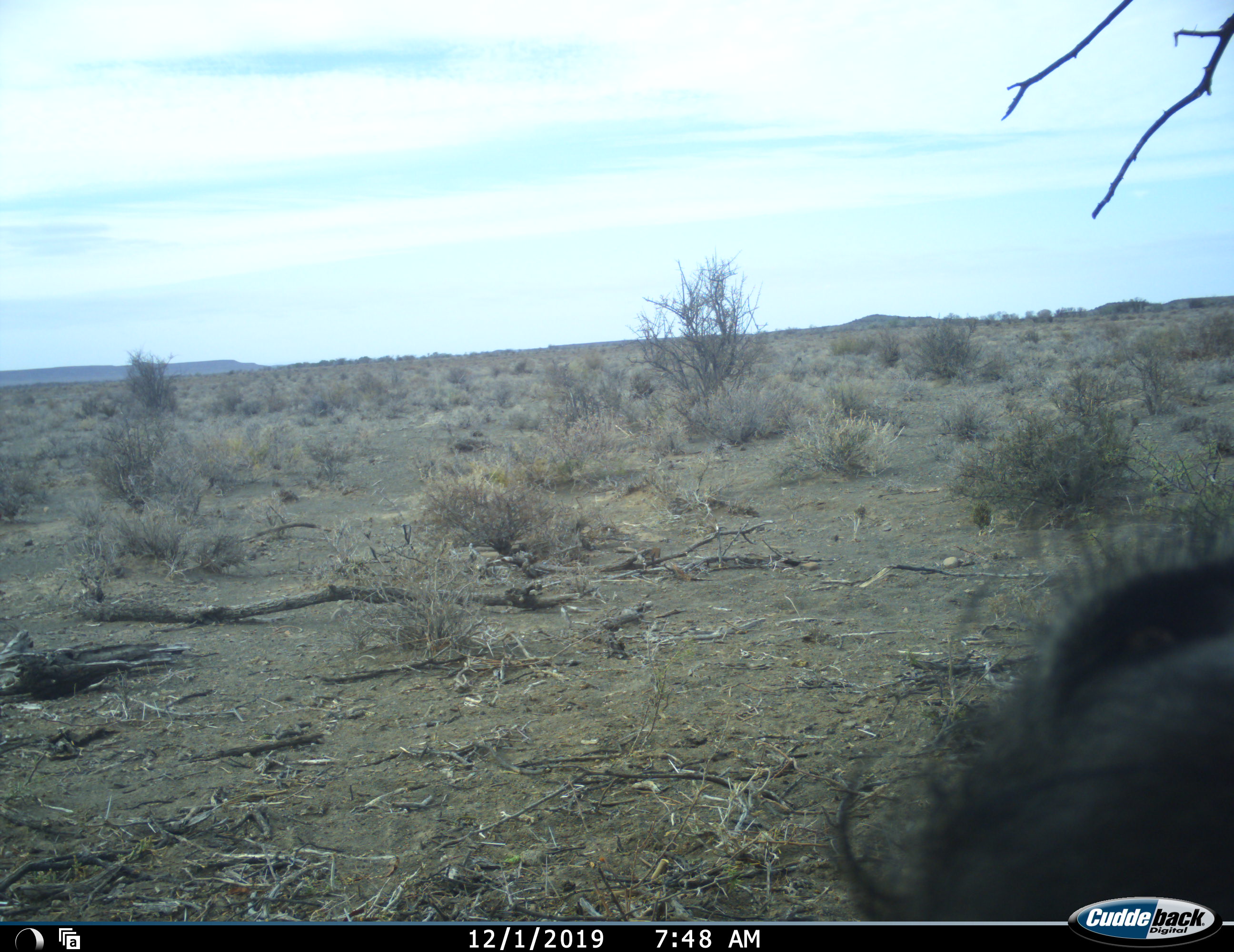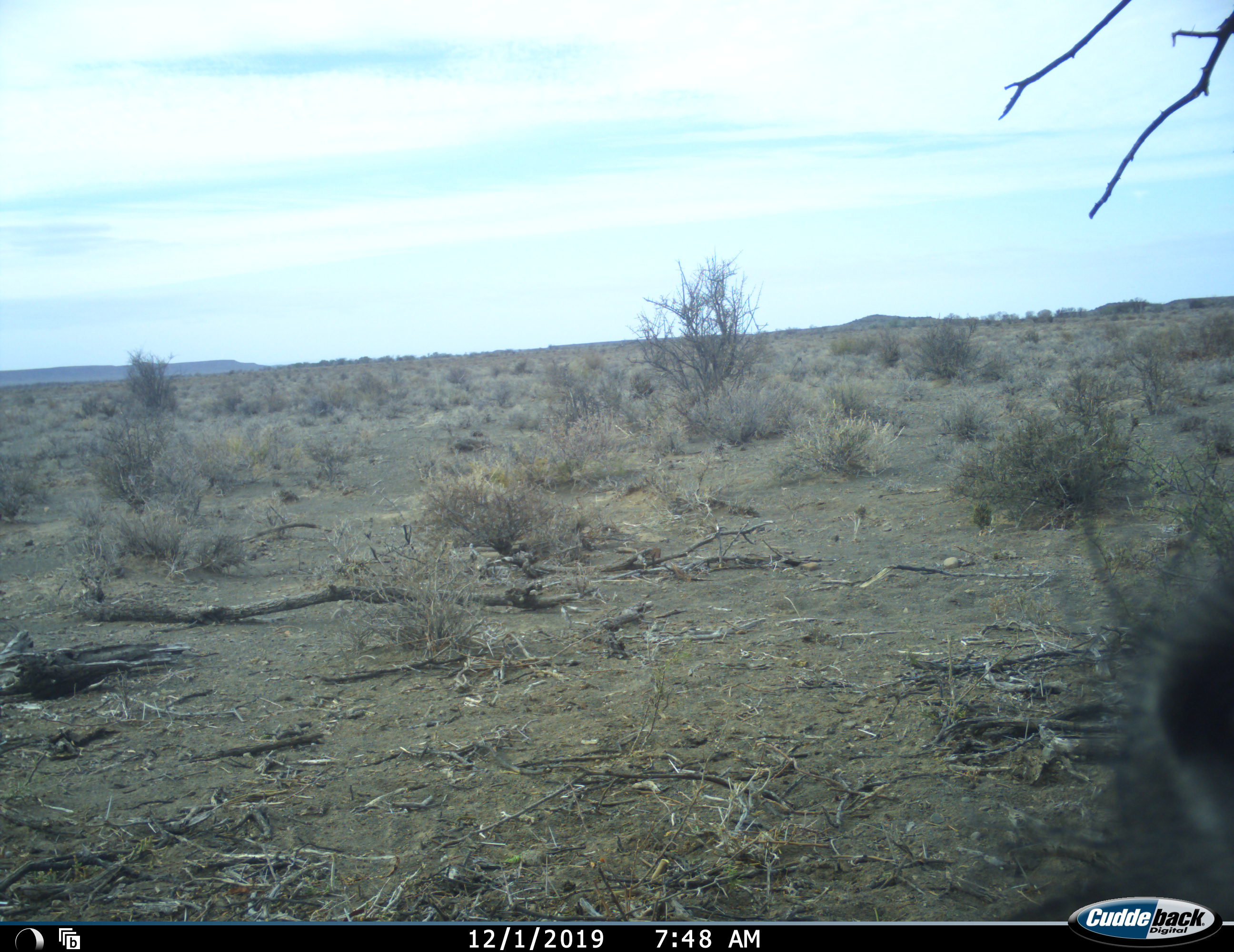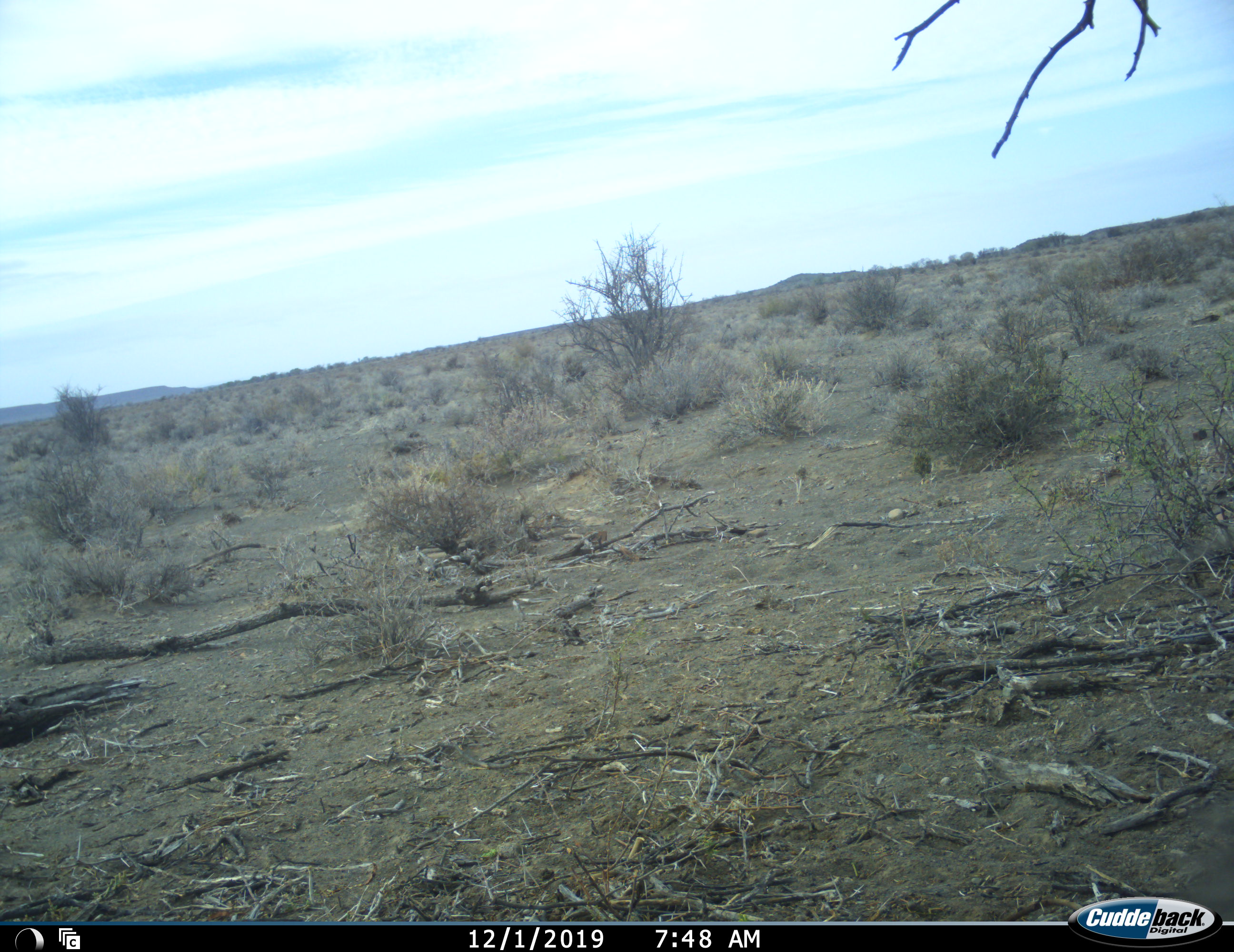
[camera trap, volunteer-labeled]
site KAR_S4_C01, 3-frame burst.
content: unidentified animal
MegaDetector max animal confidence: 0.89